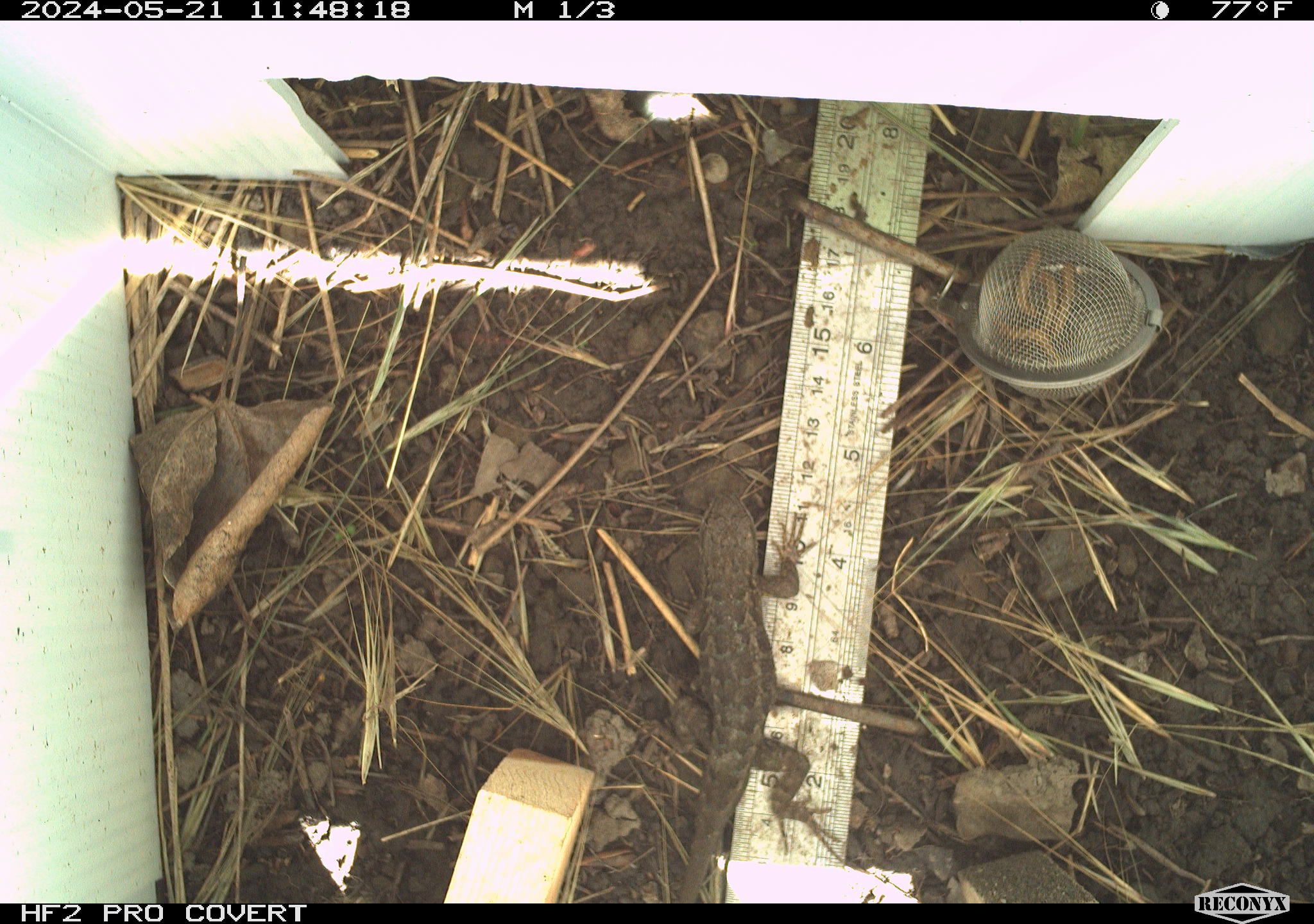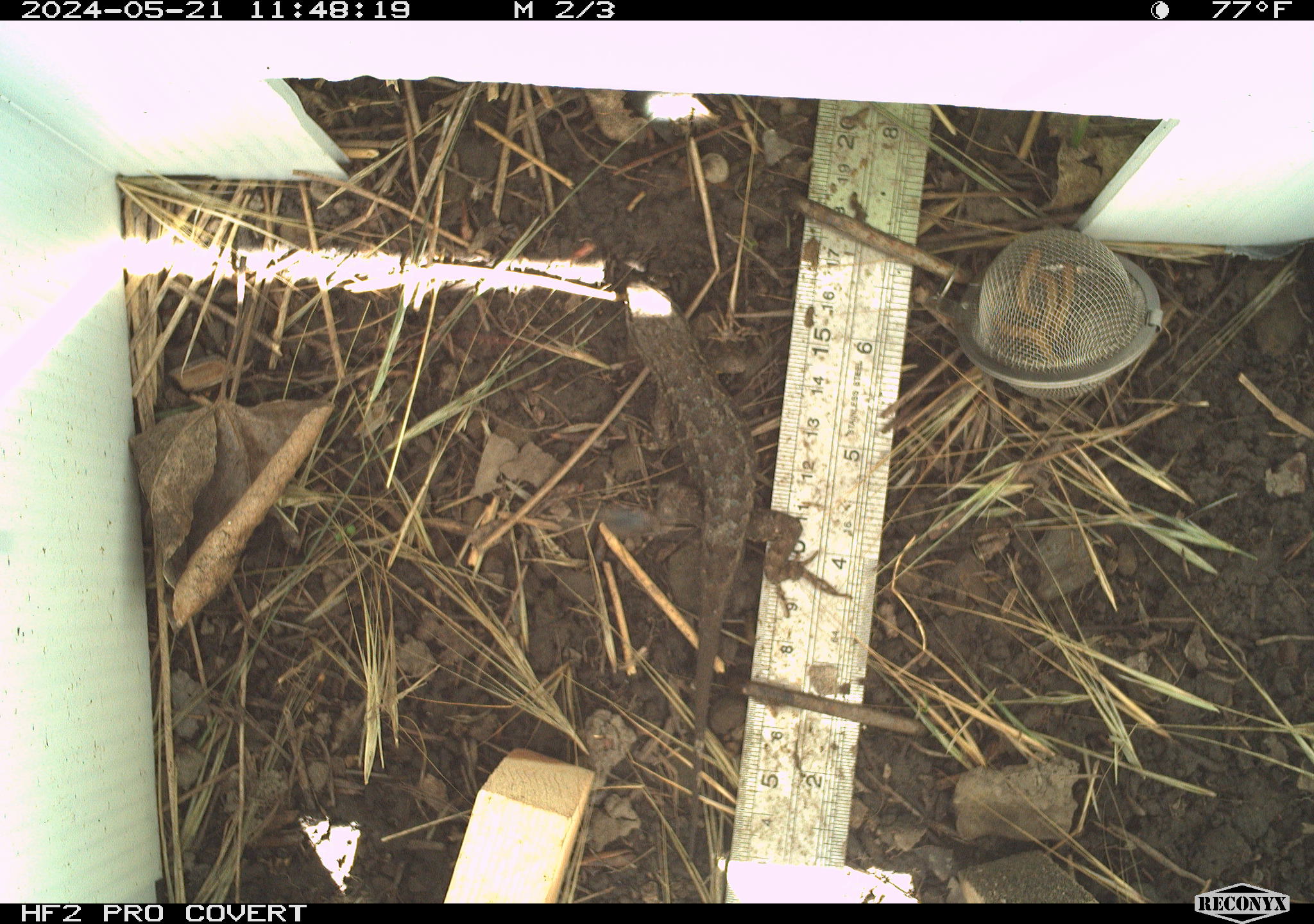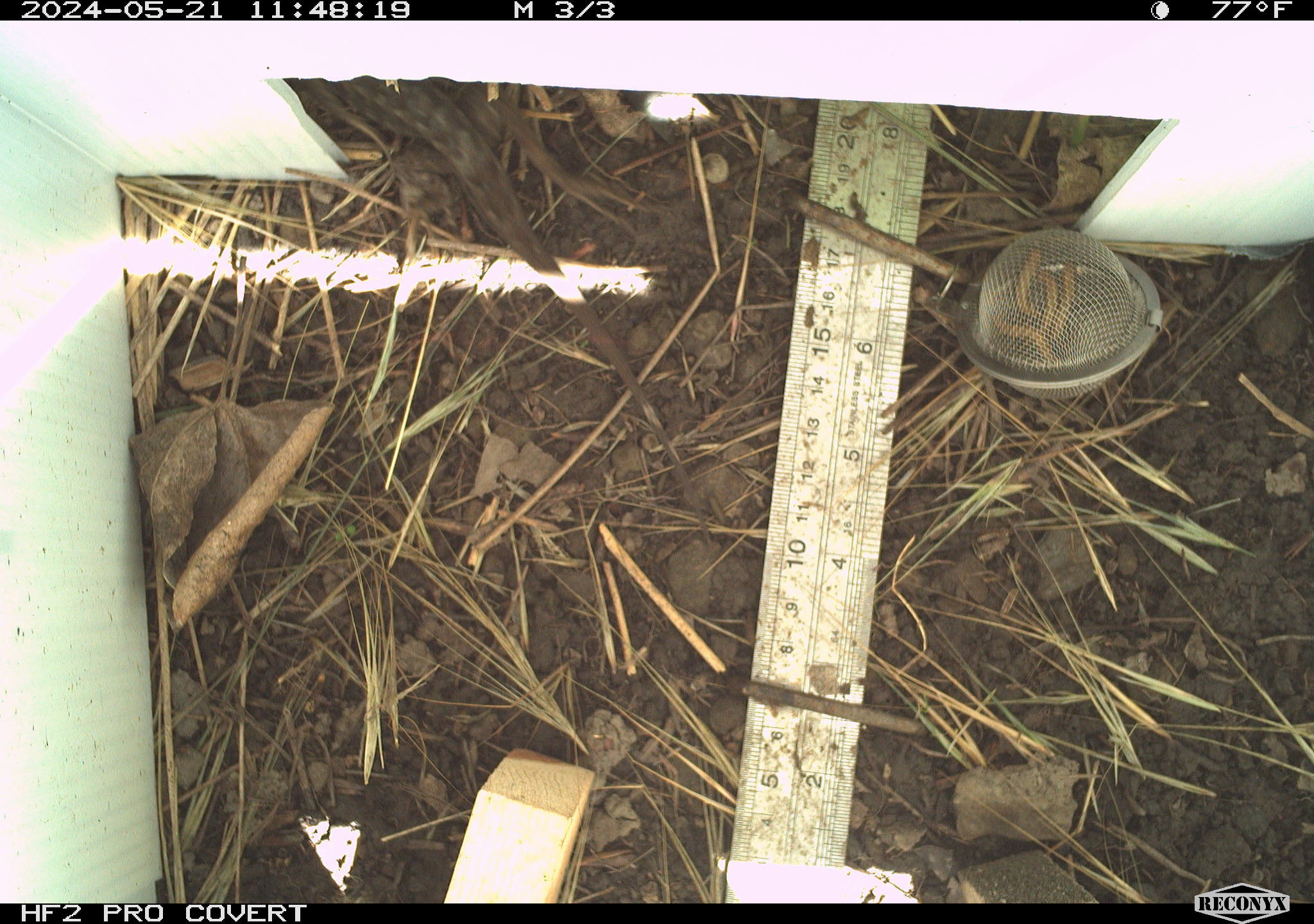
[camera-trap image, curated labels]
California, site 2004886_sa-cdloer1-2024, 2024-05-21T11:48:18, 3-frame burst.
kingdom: Animalia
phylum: Chordata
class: Reptilia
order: Squamata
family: Phrynosomatidae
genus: Sceloporus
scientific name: Sceloporus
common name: spiny lizards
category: sceloporus species